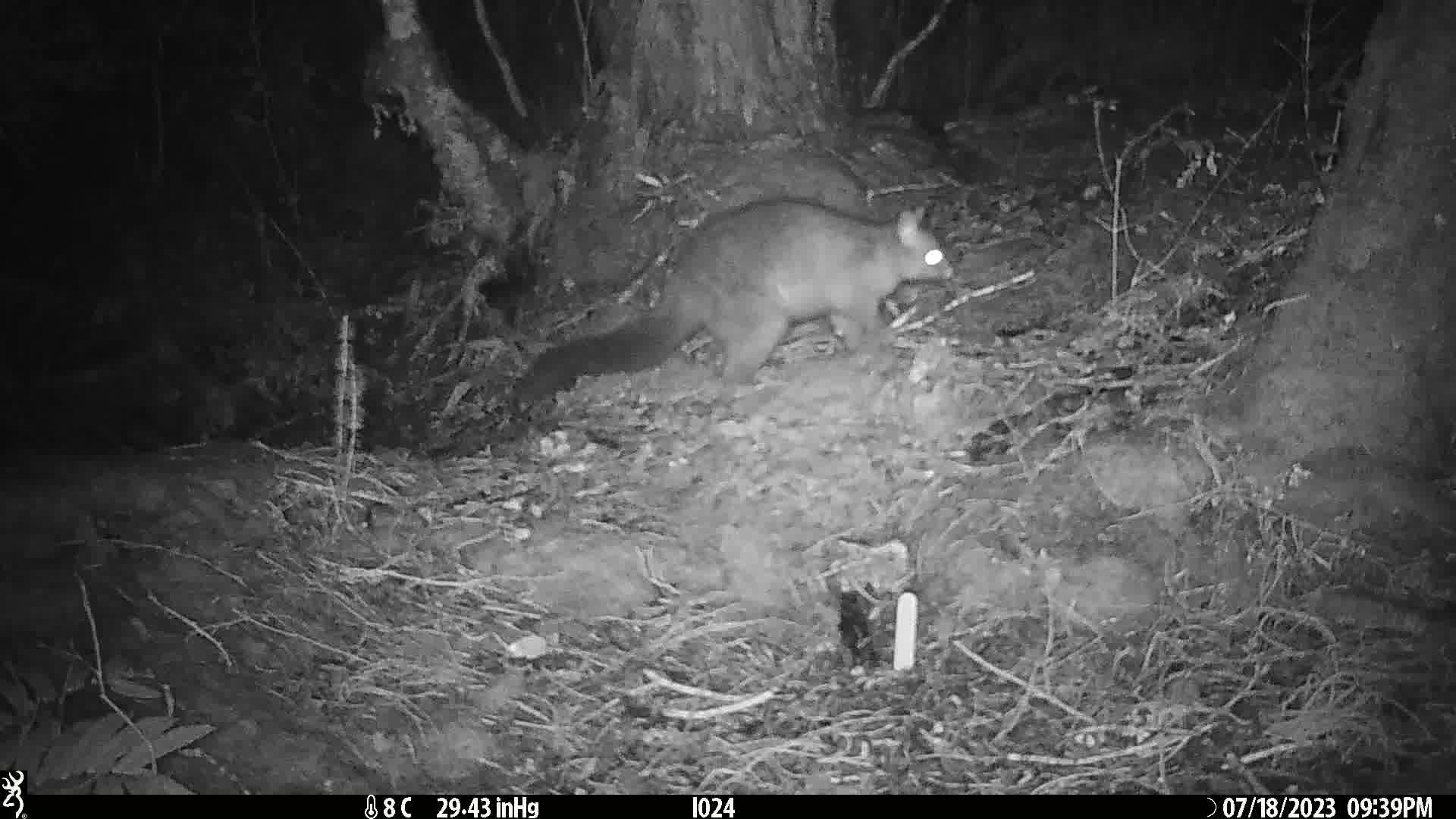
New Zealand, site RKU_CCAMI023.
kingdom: Animalia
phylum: Chordata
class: Mammalia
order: Diprotodontia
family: Phalangeridae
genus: Trichosurus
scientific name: Trichosurus vulpecula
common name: common brushtail possum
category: possum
Possum (common brushtail possum) (Trichosurus vulpecula).